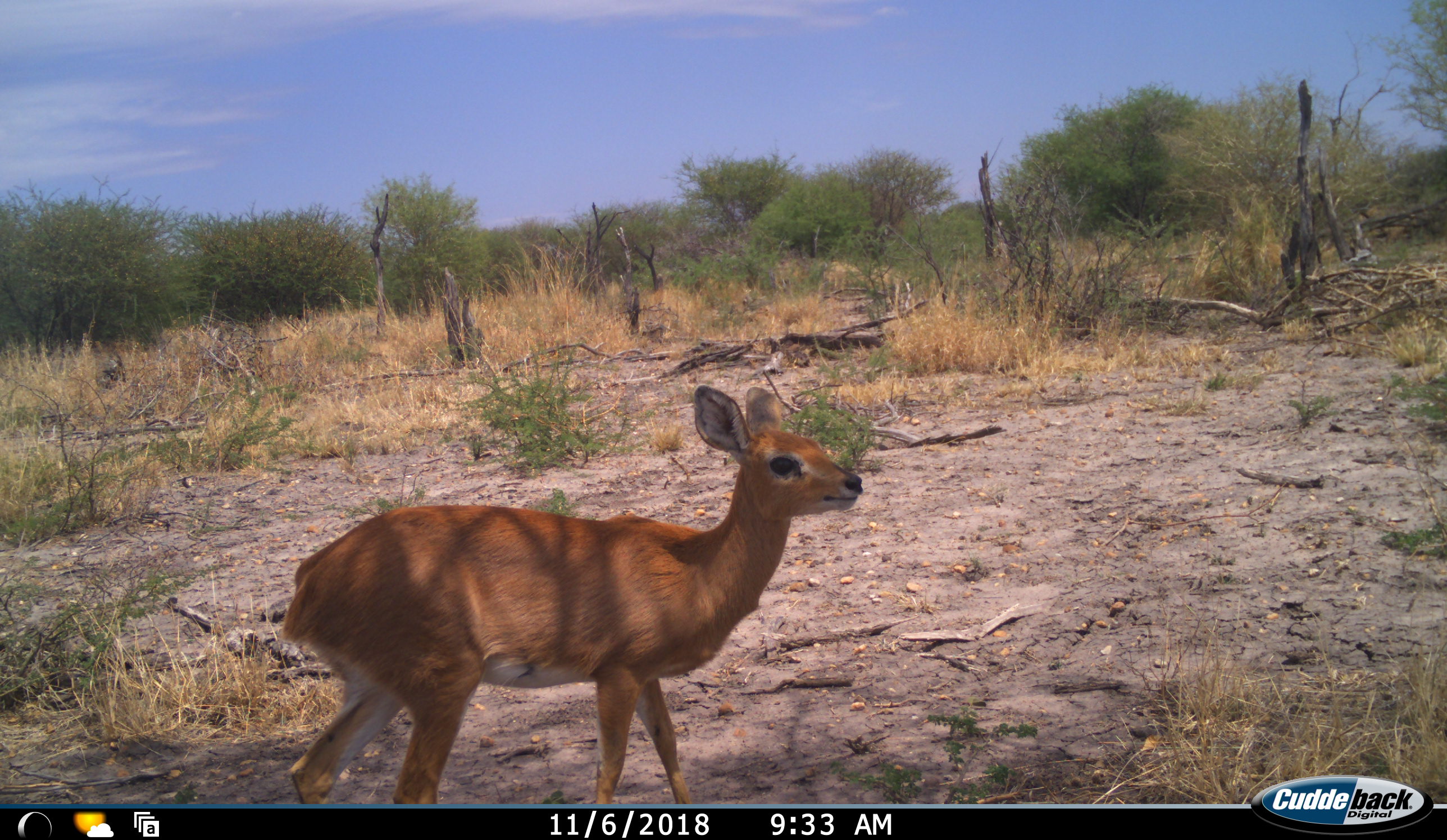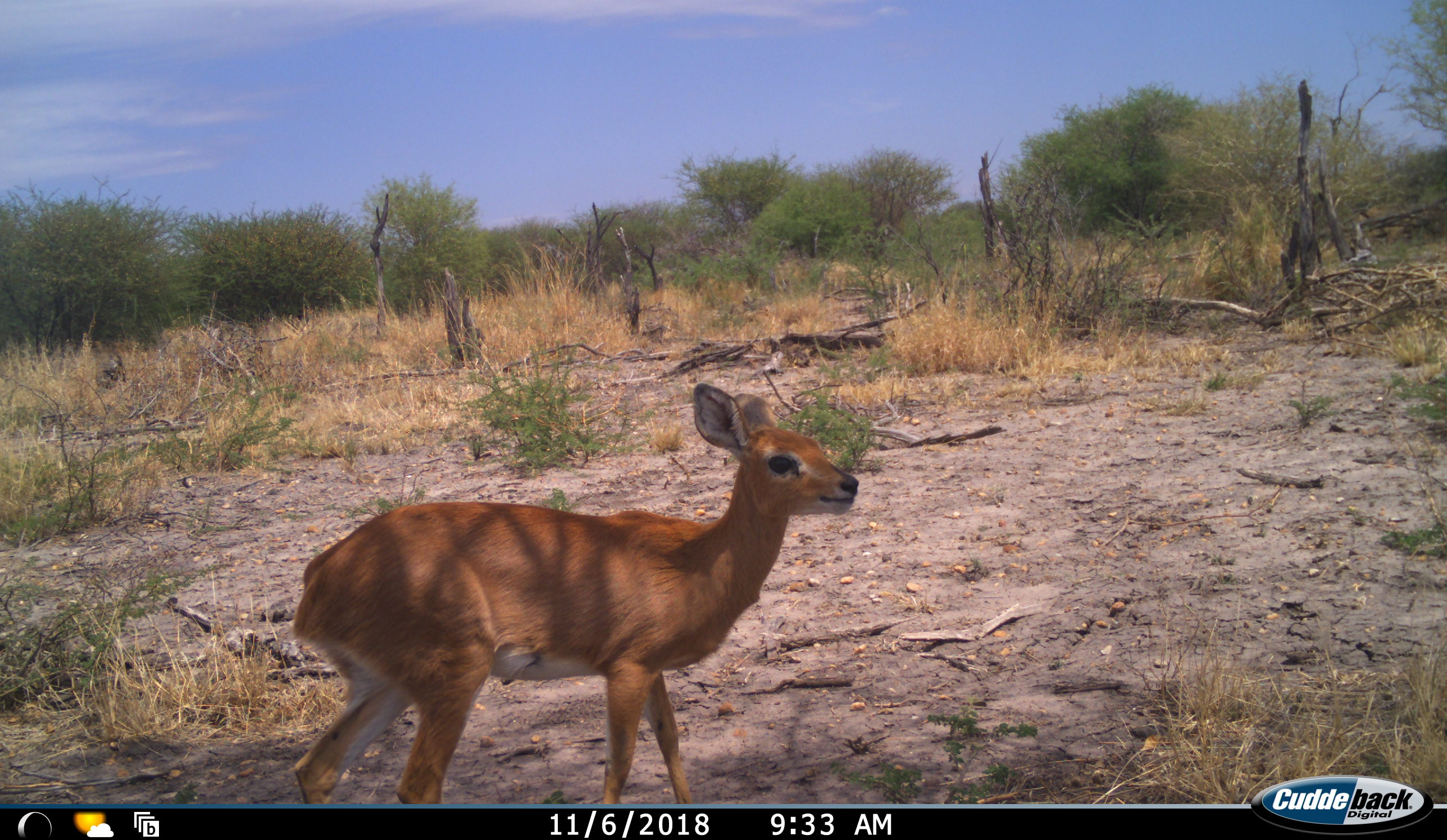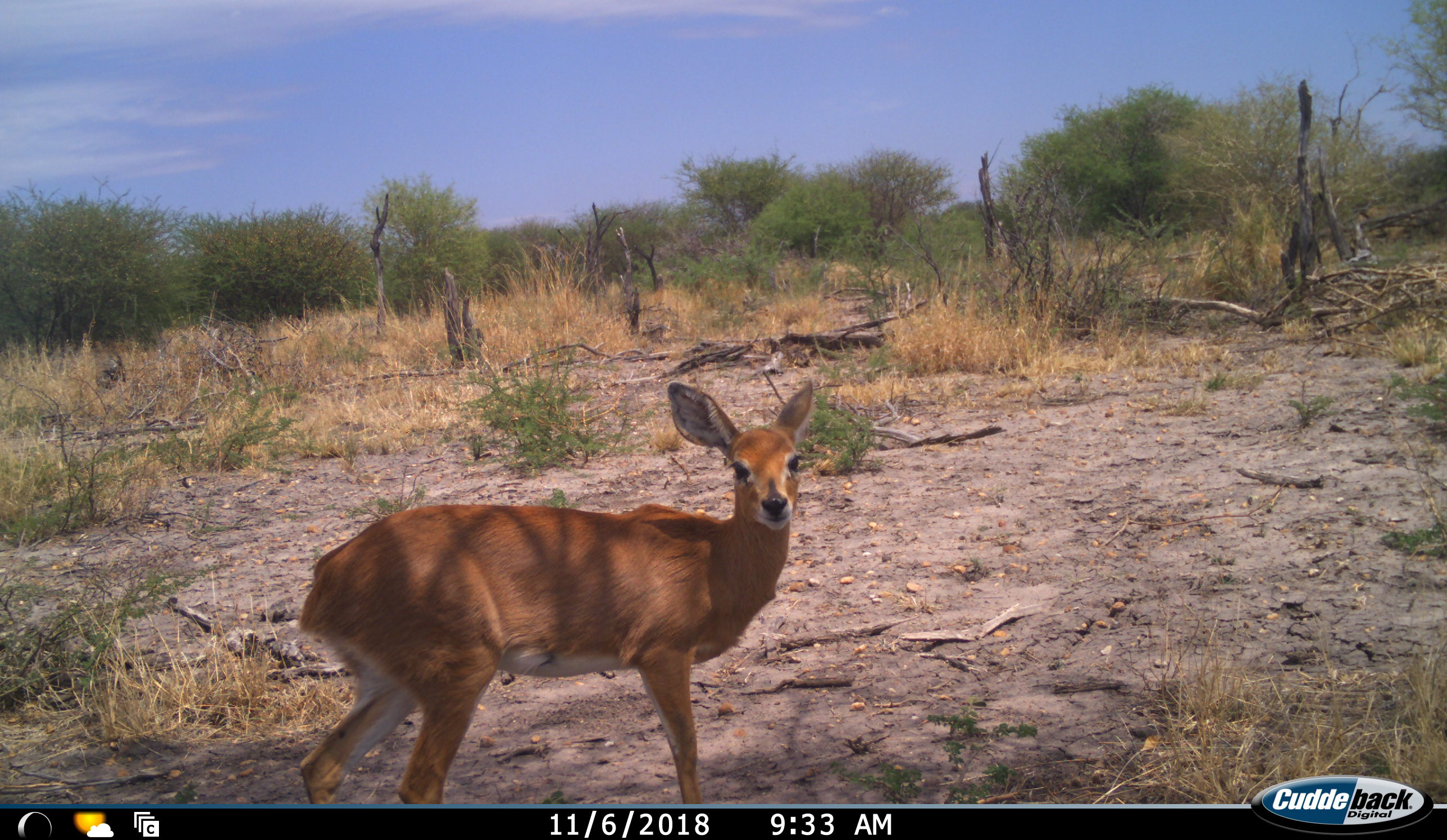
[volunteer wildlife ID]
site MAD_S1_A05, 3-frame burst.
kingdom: Animalia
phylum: Chordata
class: Mammalia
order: Artiodactyla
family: Bovidae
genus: Raphicerus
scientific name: Raphicerus campestris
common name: steenbok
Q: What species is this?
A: Steenbok (Raphicerus campestris).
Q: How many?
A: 1.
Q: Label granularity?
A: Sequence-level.